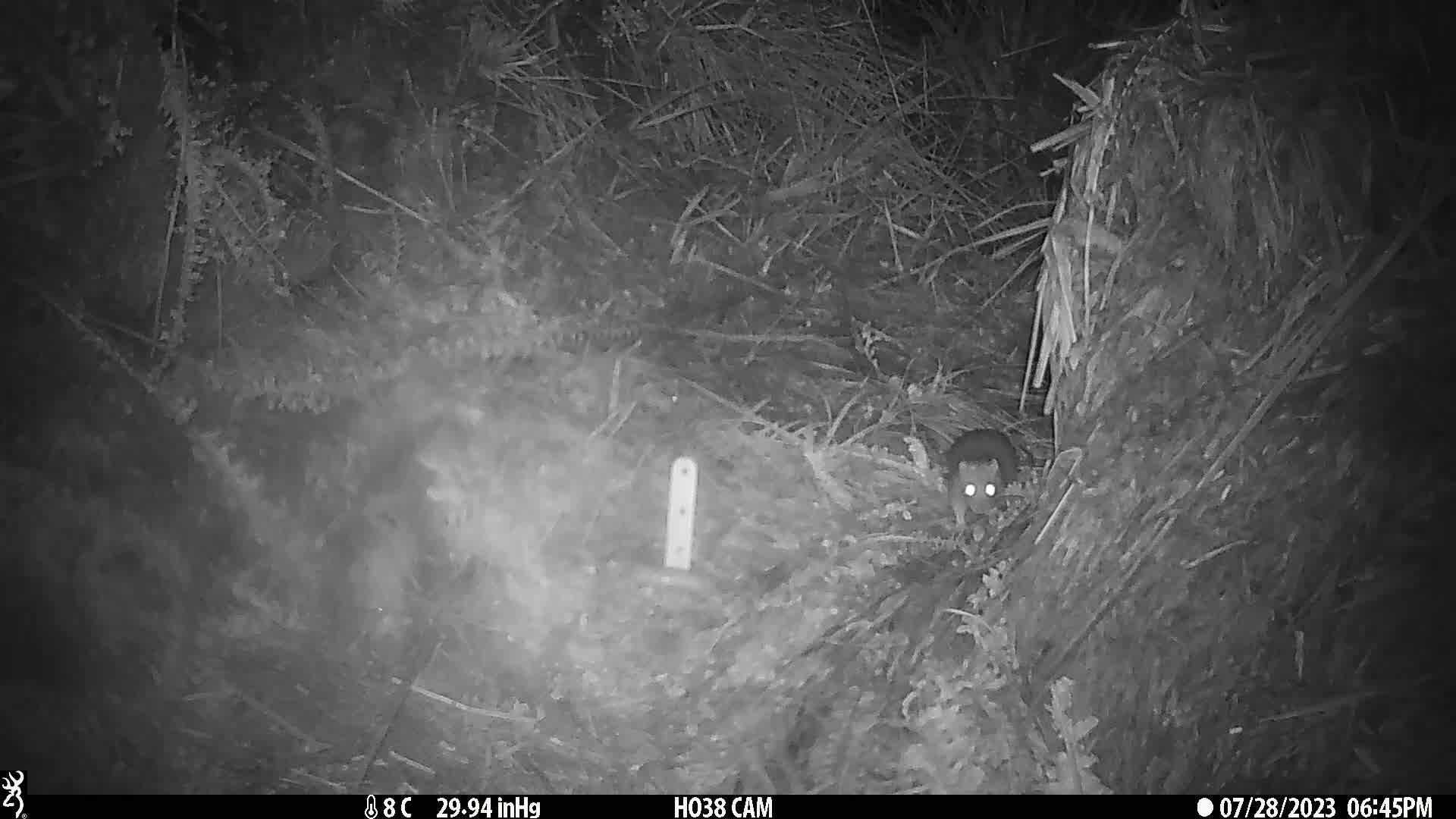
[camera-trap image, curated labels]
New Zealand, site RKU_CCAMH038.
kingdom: Animalia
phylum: Chordata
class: Mammalia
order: Rodentia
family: Muridae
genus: Rattus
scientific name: Rattus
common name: rat